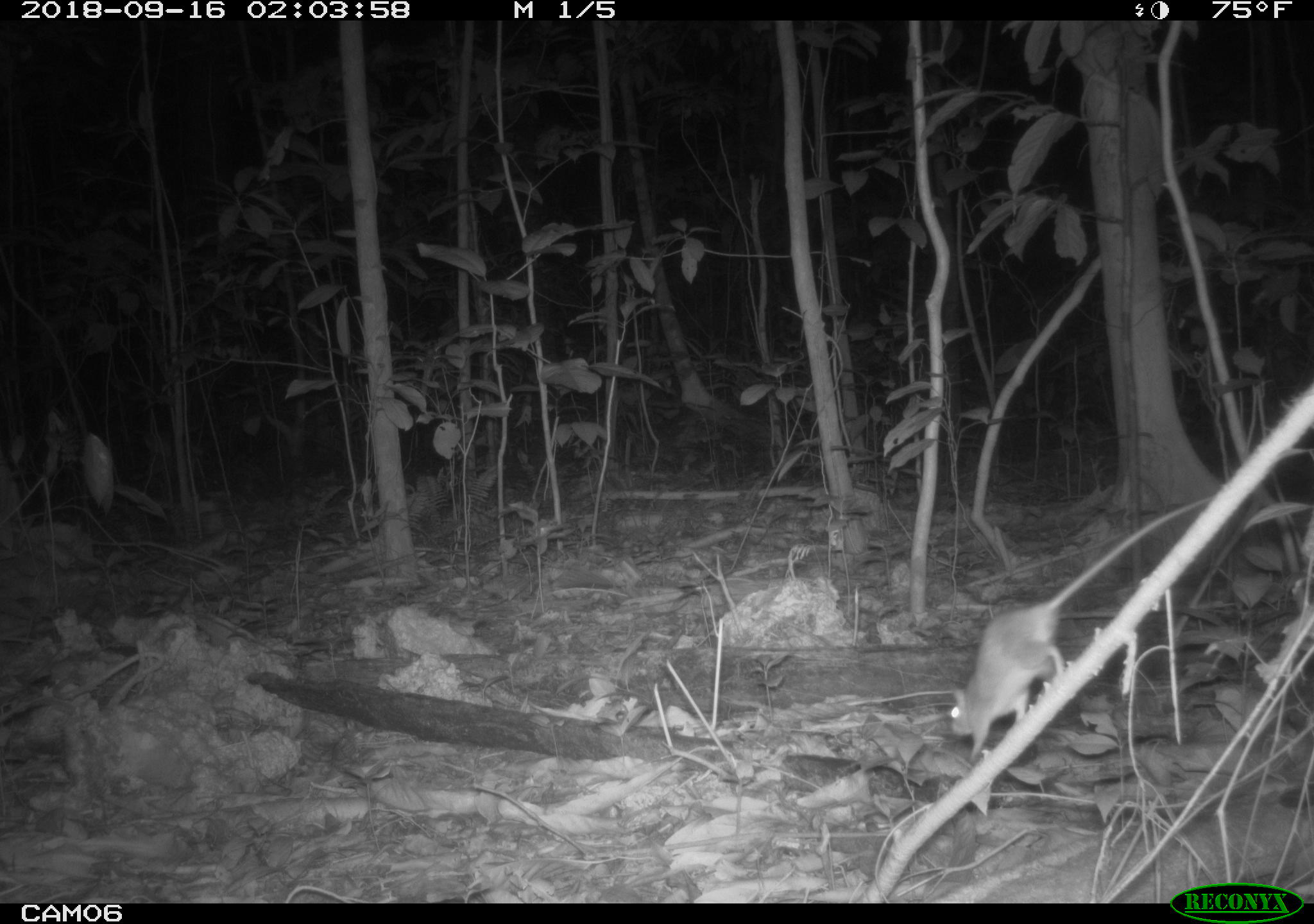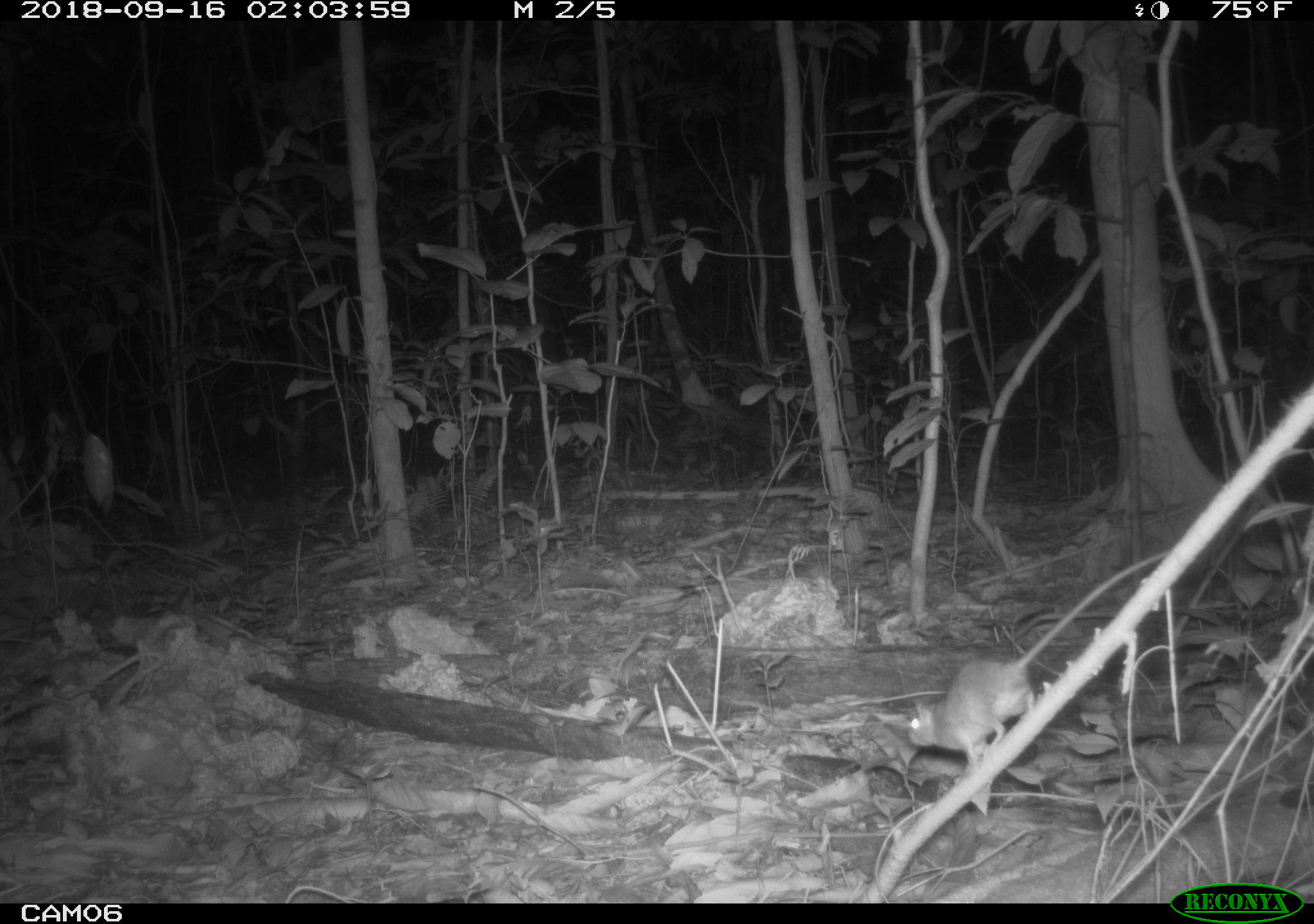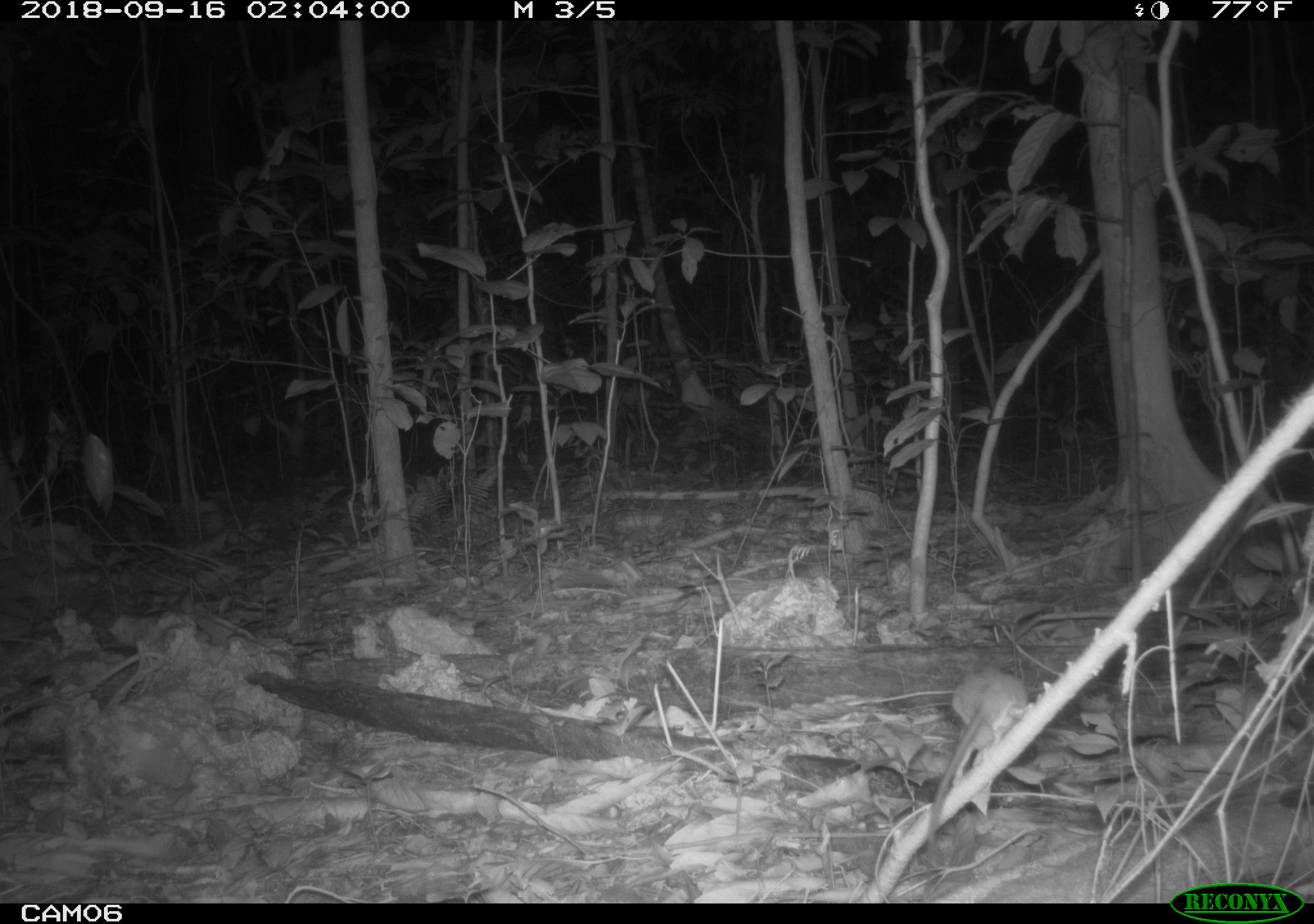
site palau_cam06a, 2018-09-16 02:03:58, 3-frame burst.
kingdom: Animalia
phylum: Chordata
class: Mammalia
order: Rodentia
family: Muridae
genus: Rattus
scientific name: Rattus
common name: rat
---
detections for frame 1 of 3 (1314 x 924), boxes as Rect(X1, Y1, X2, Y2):
rat: Rect(945, 488, 1259, 755)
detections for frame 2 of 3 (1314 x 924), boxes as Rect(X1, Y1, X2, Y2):
rat: Rect(900, 565, 1184, 770)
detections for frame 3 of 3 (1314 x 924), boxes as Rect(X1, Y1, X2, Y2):
rat: Rect(911, 660, 1032, 875)